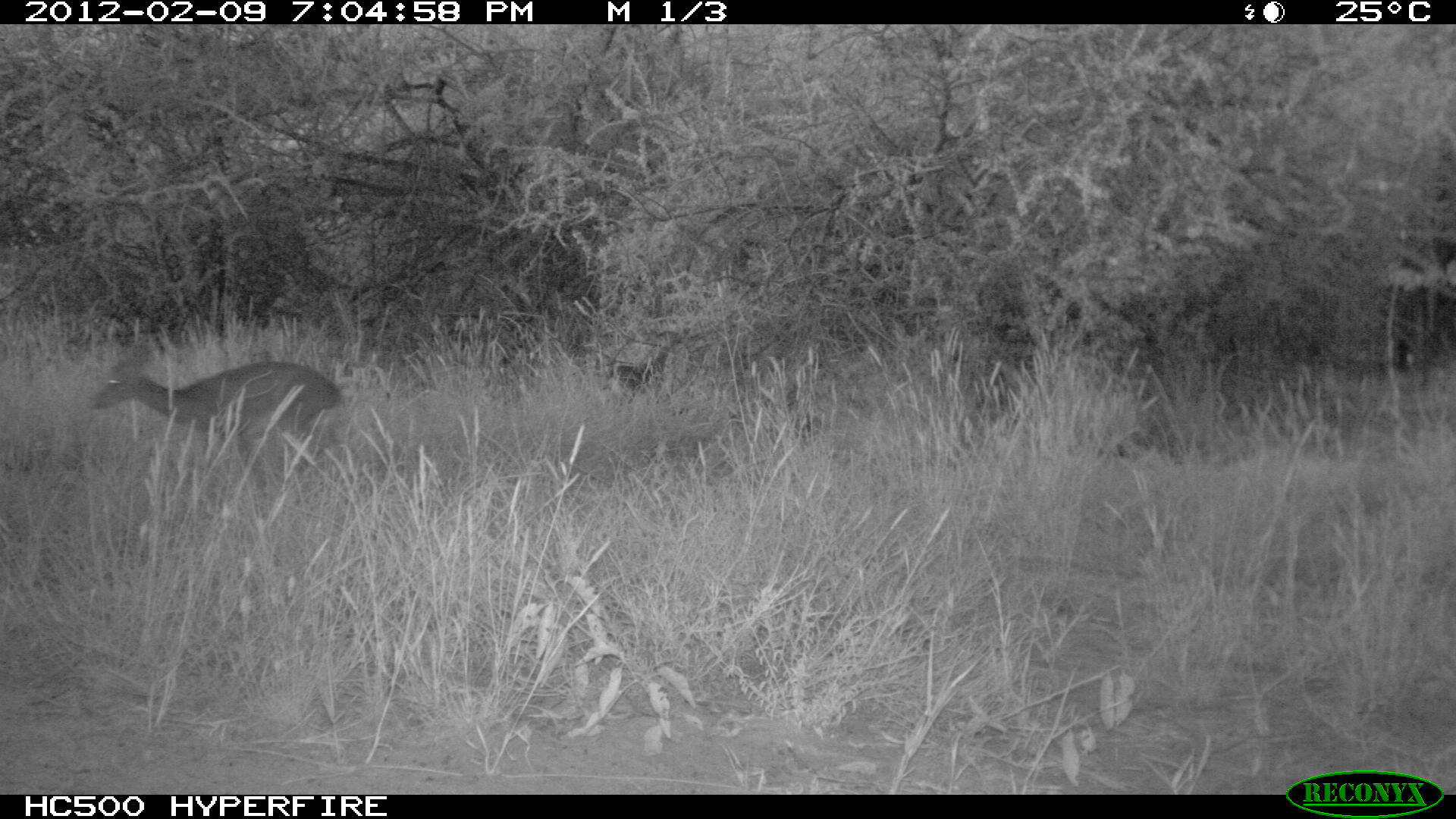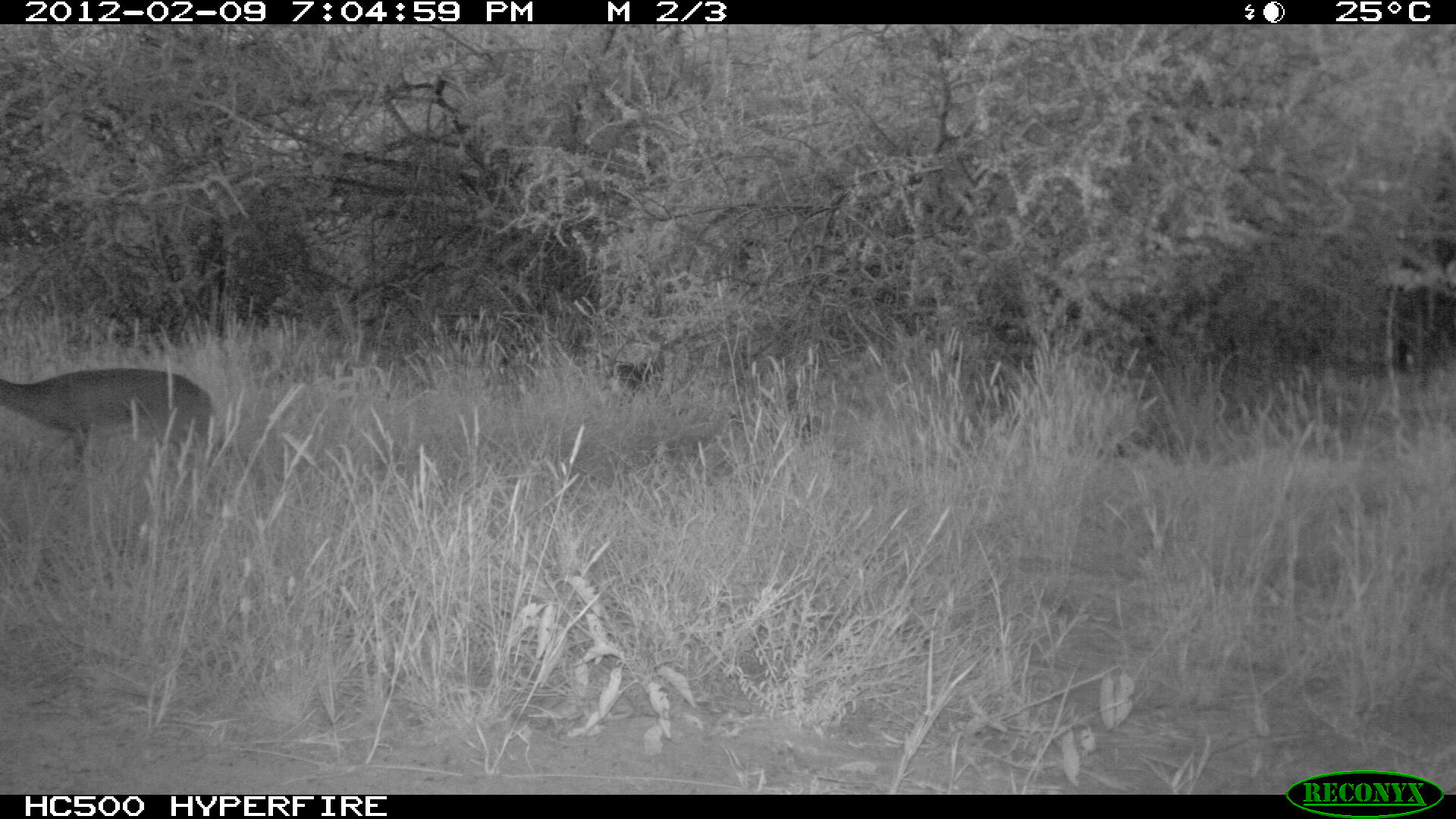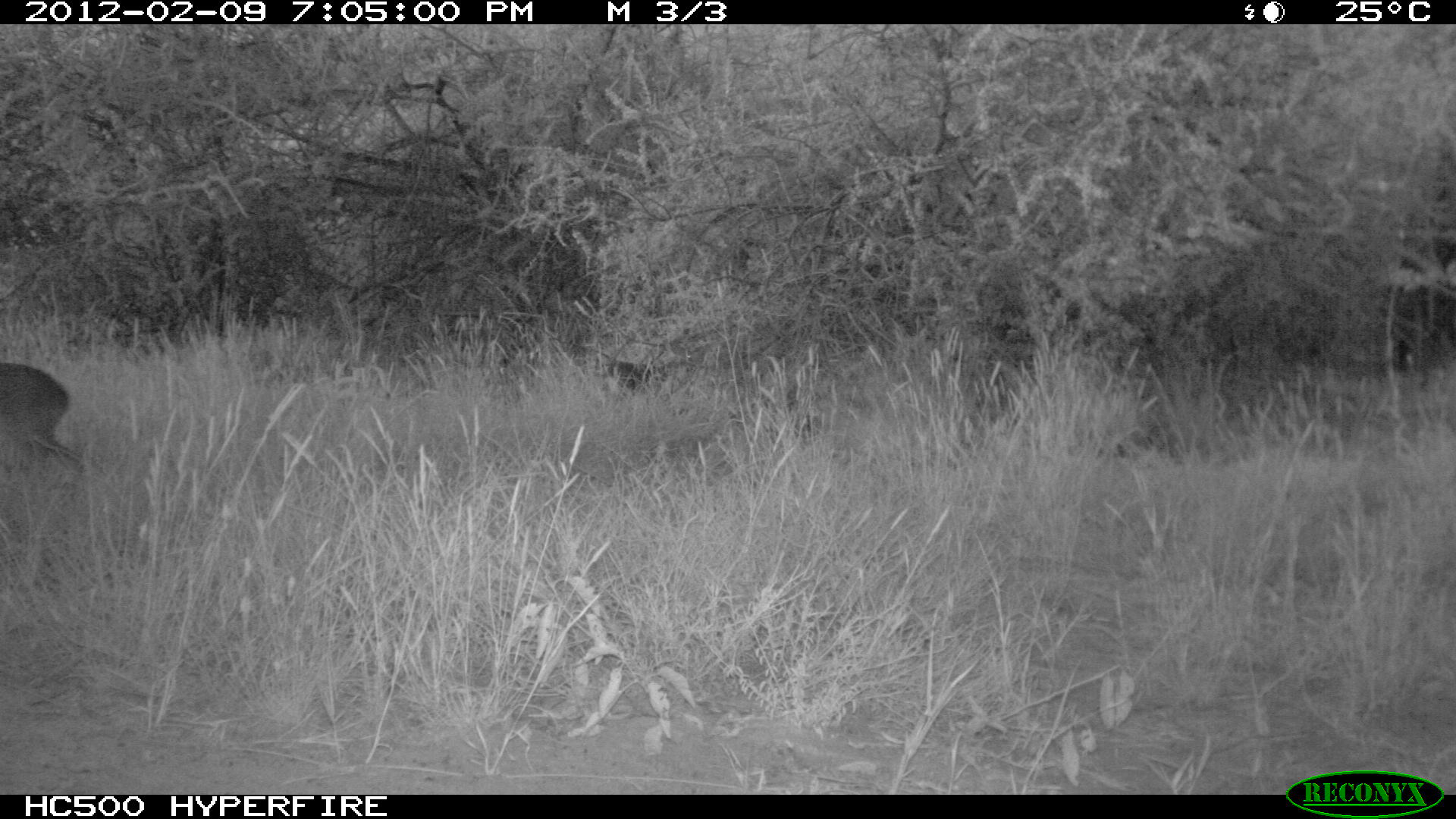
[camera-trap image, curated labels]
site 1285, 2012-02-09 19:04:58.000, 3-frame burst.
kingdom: Animalia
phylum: Chordata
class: Mammalia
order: Artiodactyla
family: Bovidae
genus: Madoqua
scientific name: Madoqua guentheri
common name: günther's dik-dik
Madoqua guentheri (günther's dik-dik), count 2.